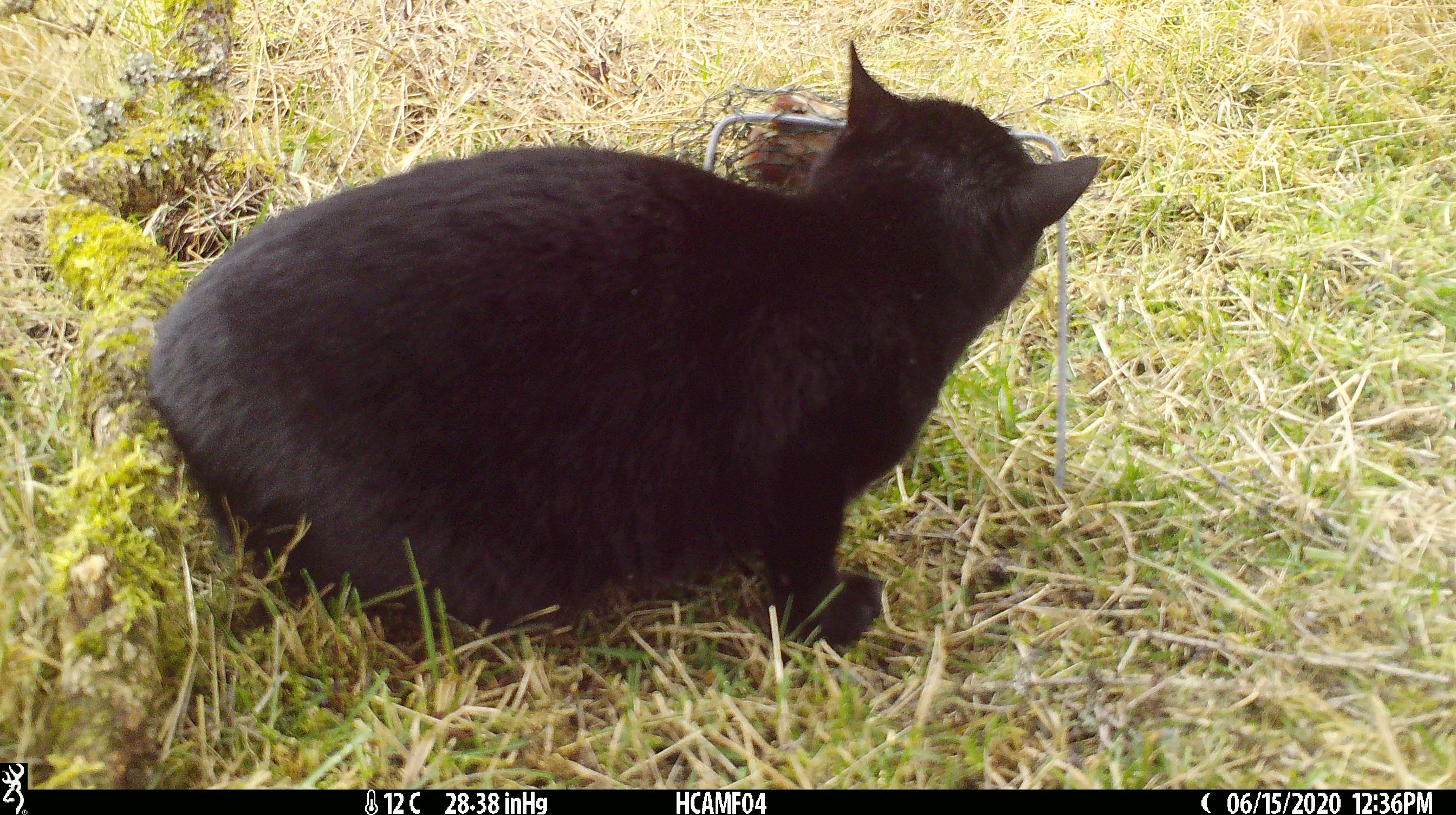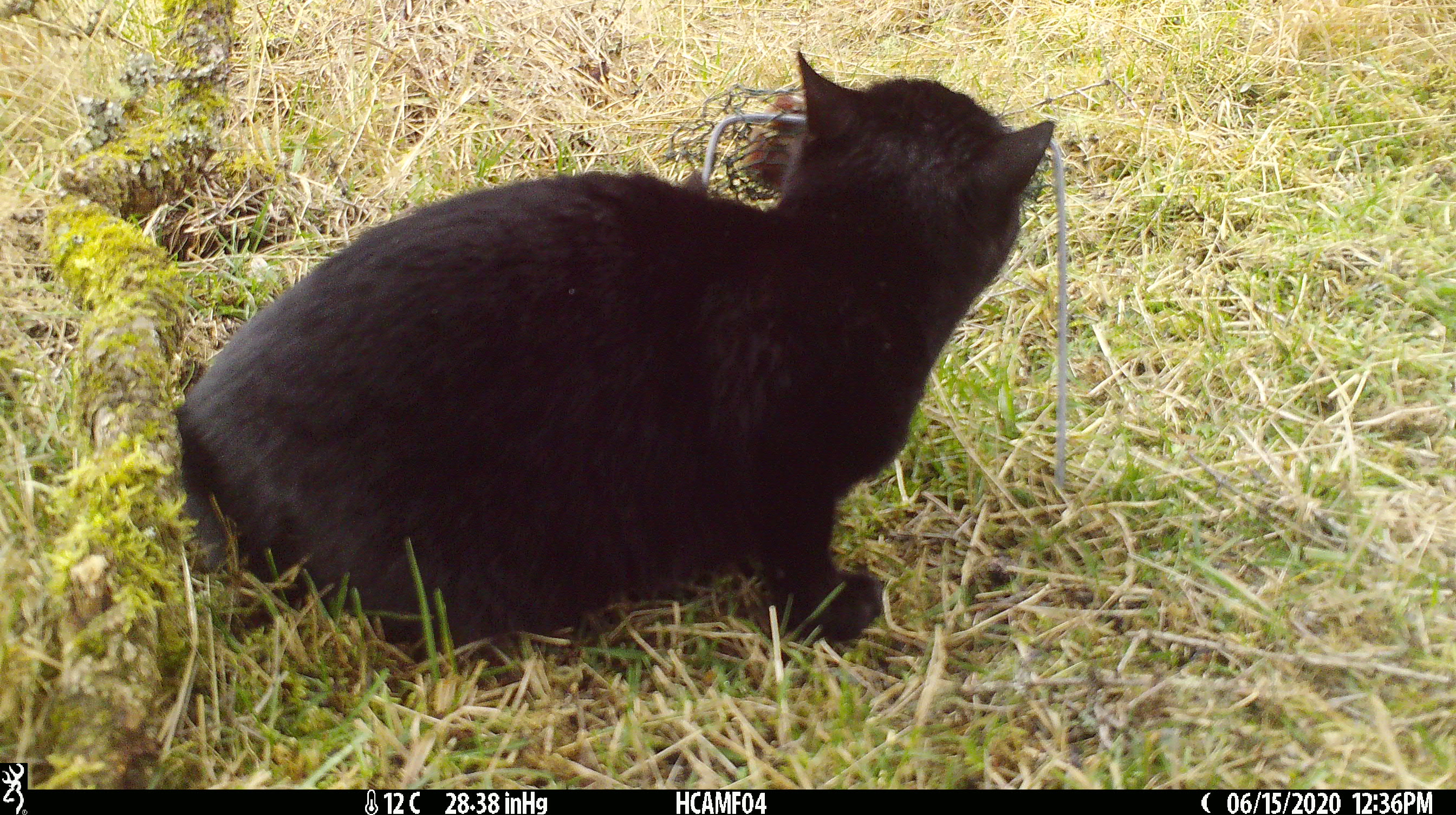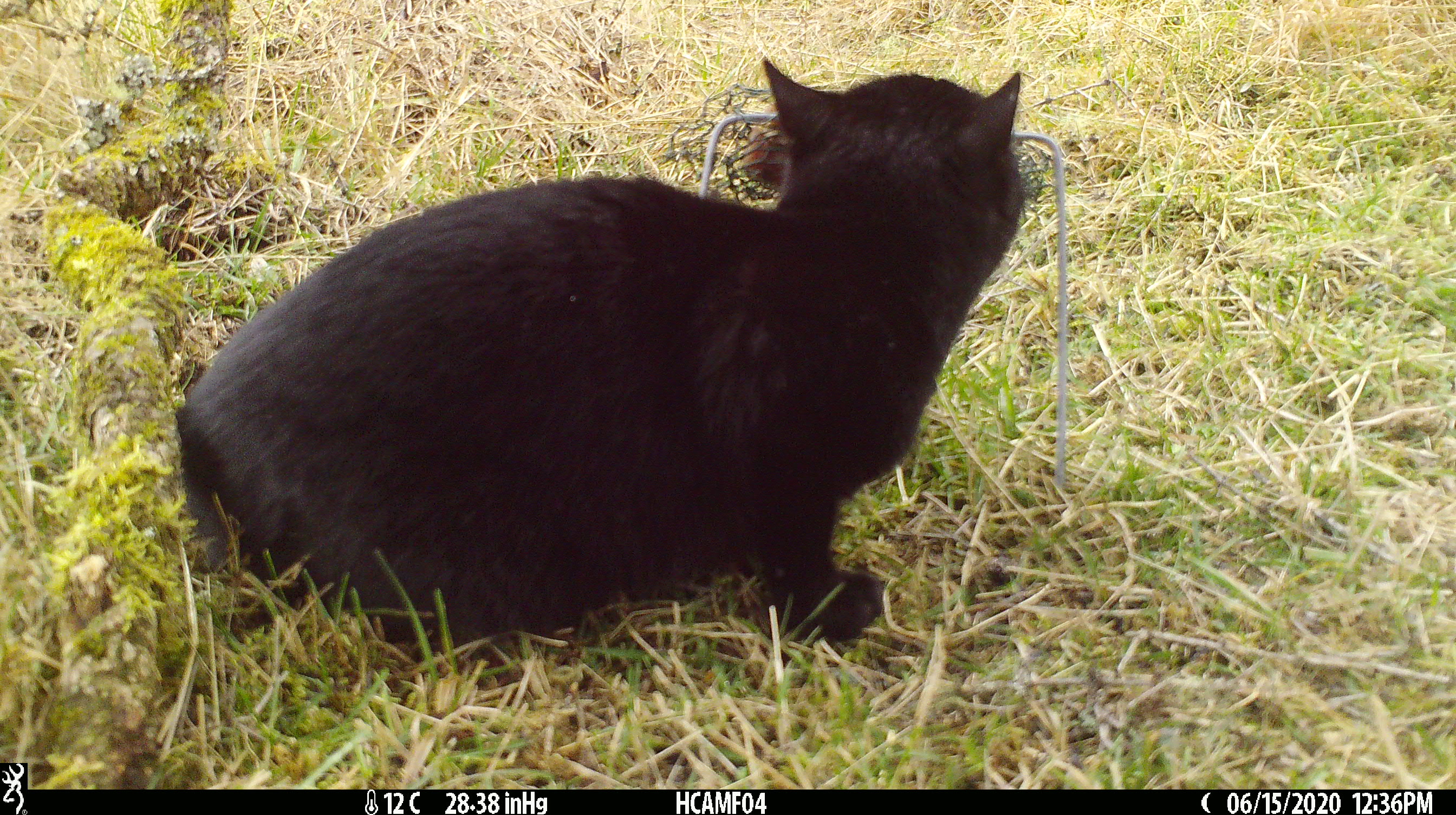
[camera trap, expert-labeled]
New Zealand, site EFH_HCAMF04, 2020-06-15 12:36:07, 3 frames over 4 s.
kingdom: Animalia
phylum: Chordata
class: Mammalia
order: Carnivora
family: Felidae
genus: Felis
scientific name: Felis catus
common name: domestic cat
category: cat